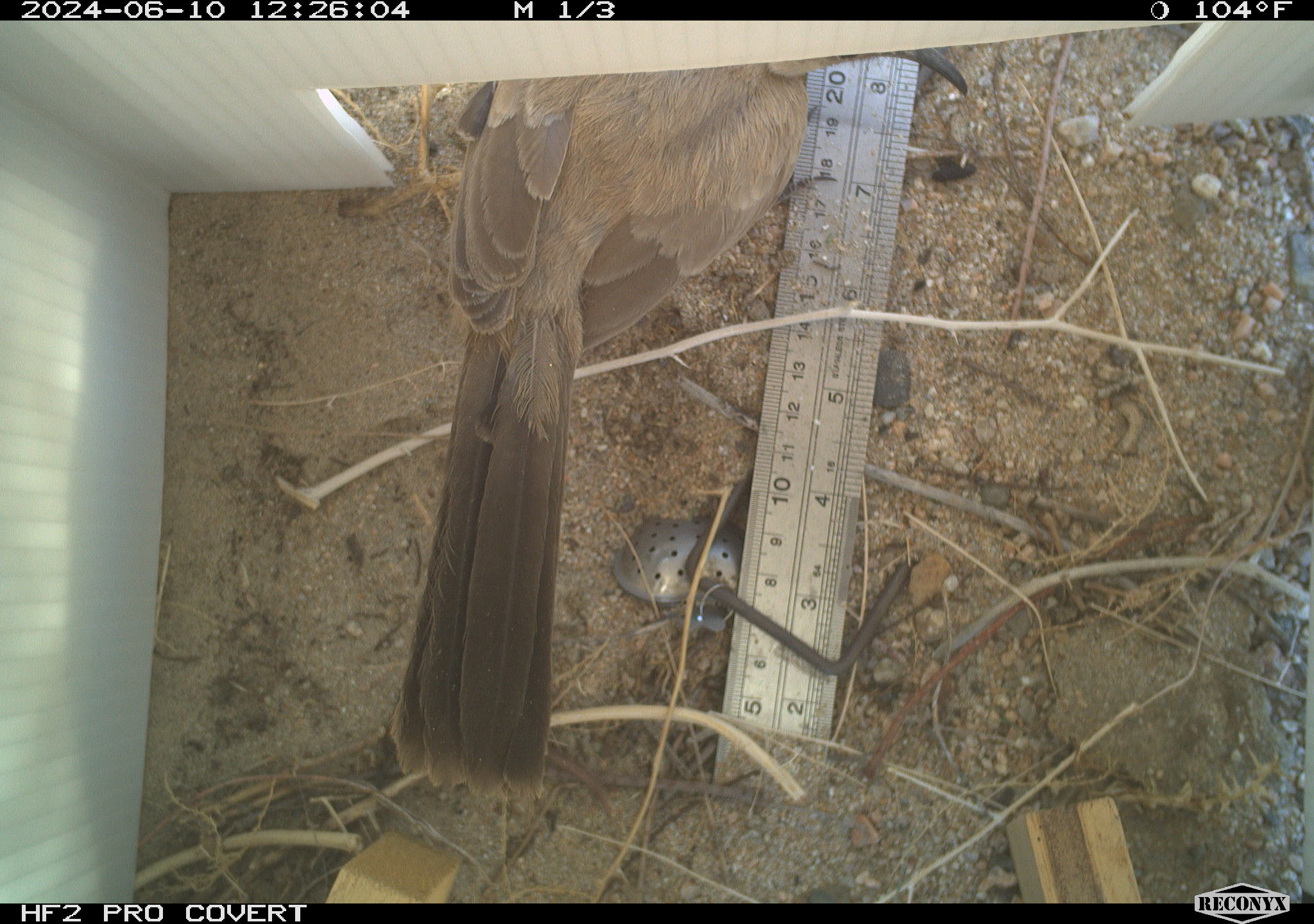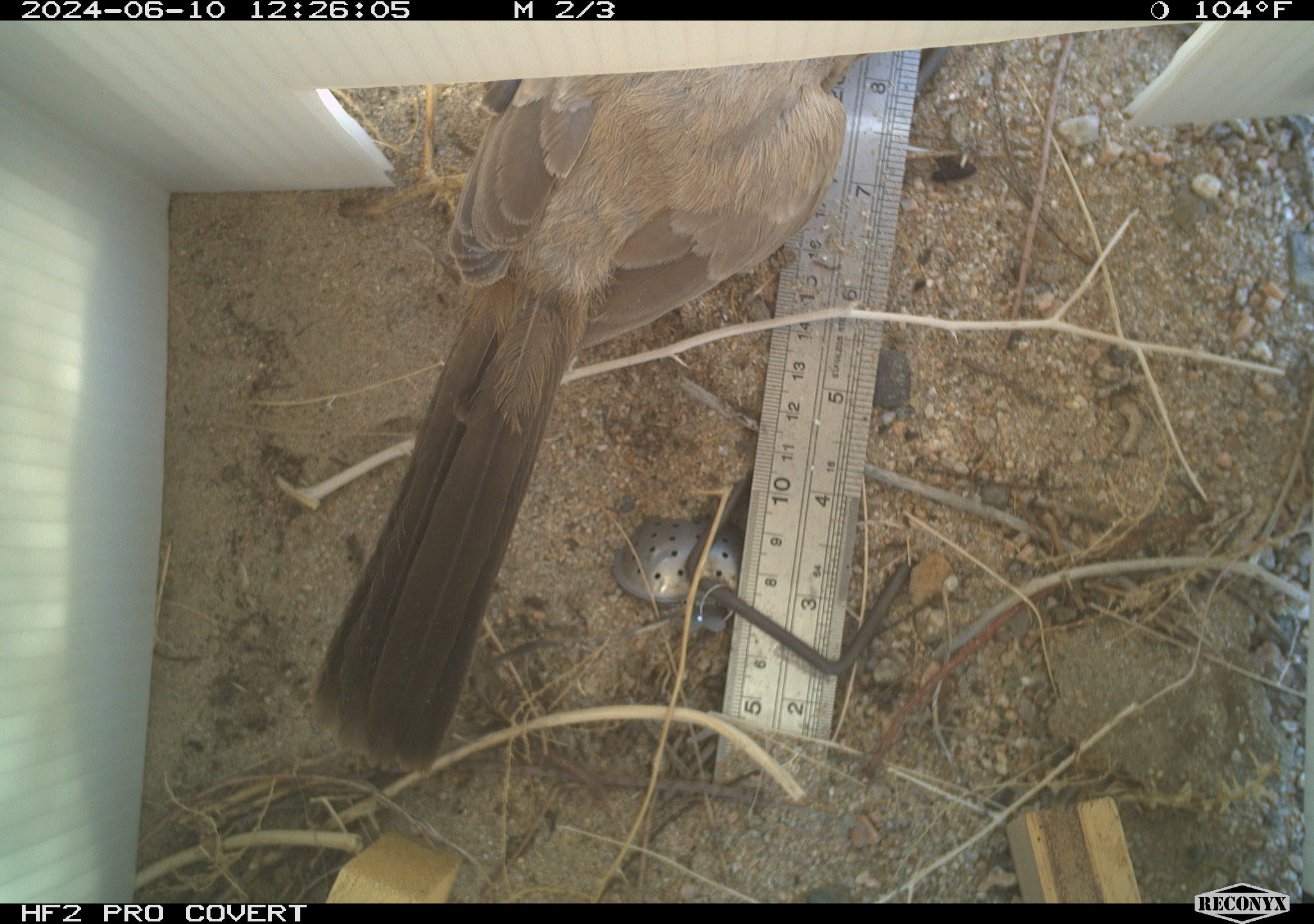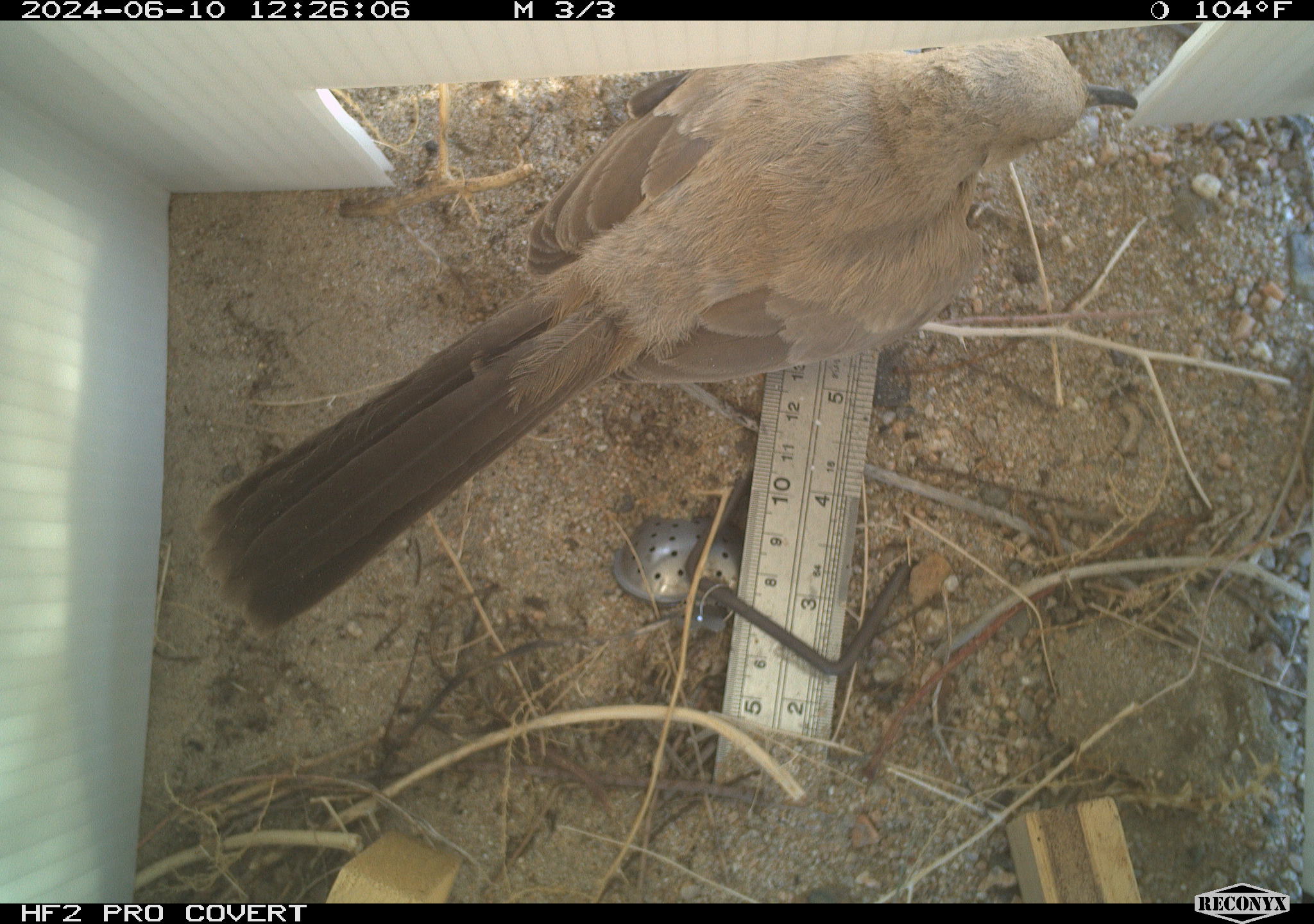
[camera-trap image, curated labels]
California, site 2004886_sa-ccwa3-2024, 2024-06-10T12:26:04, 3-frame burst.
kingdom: Animalia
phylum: Chordata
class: Aves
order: Passeriformes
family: Mimidae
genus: Toxostoma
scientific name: Toxostoma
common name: typical thrashers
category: toxostoma species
Toxostoma species (typical thrashers) (Toxostoma).